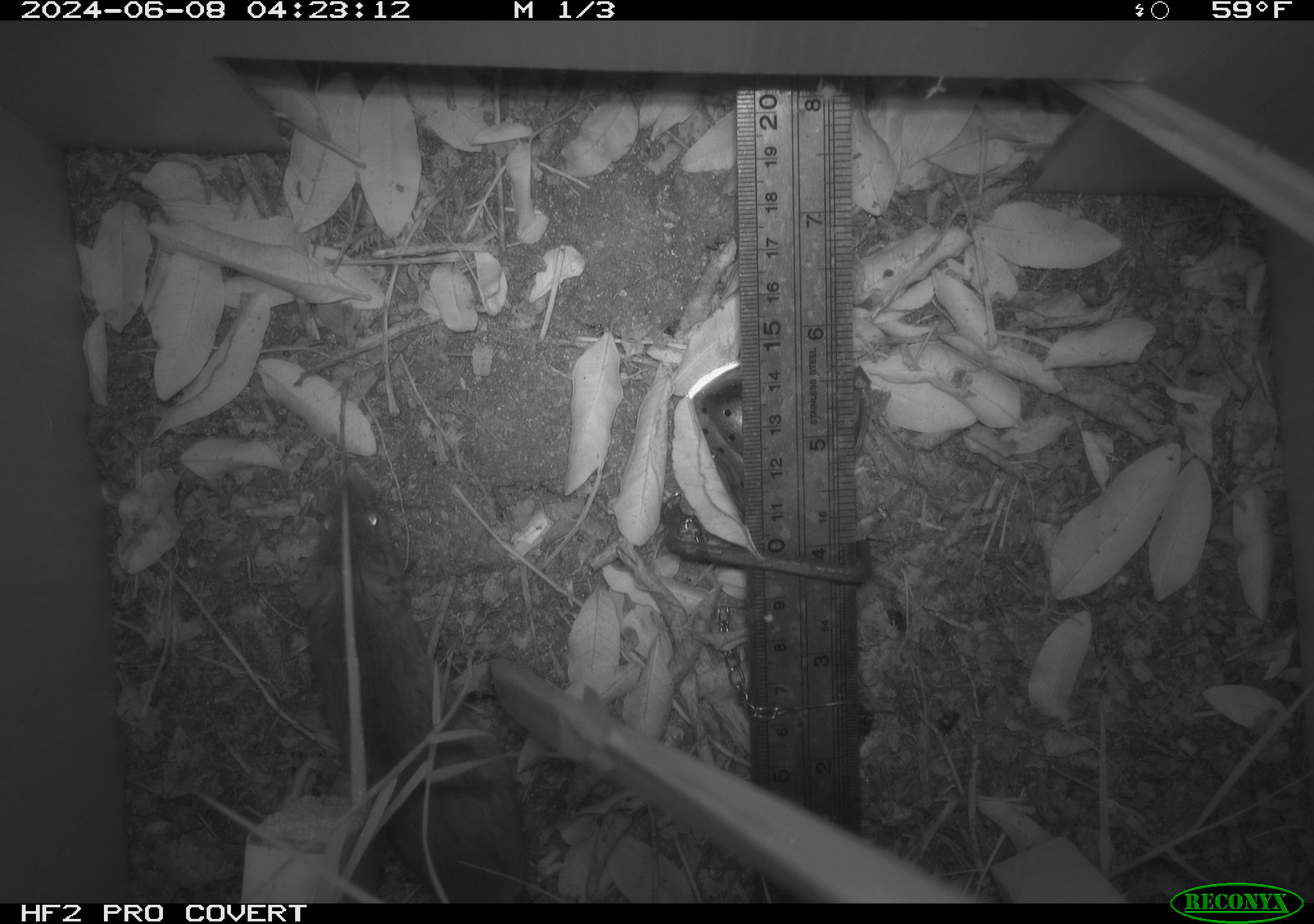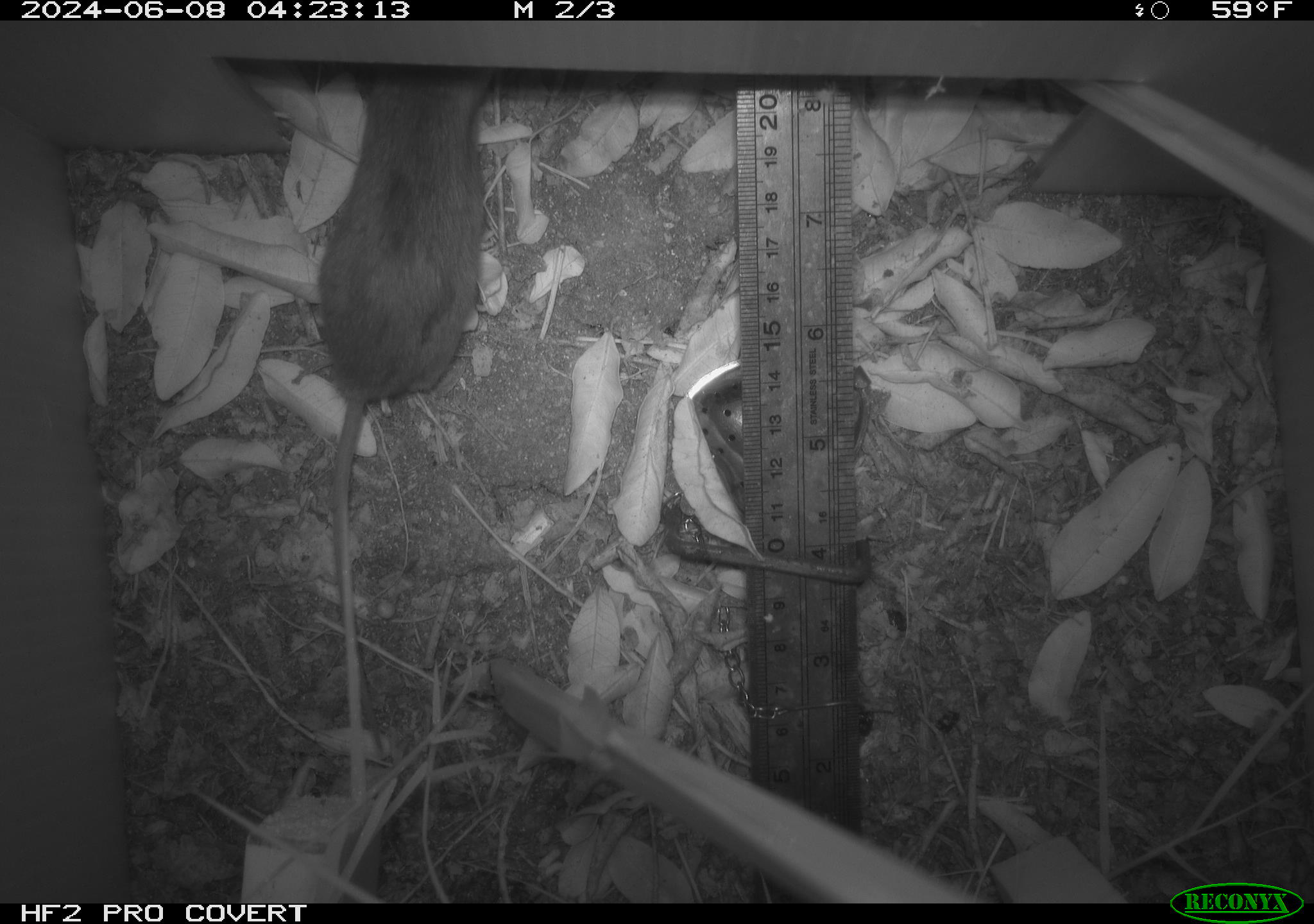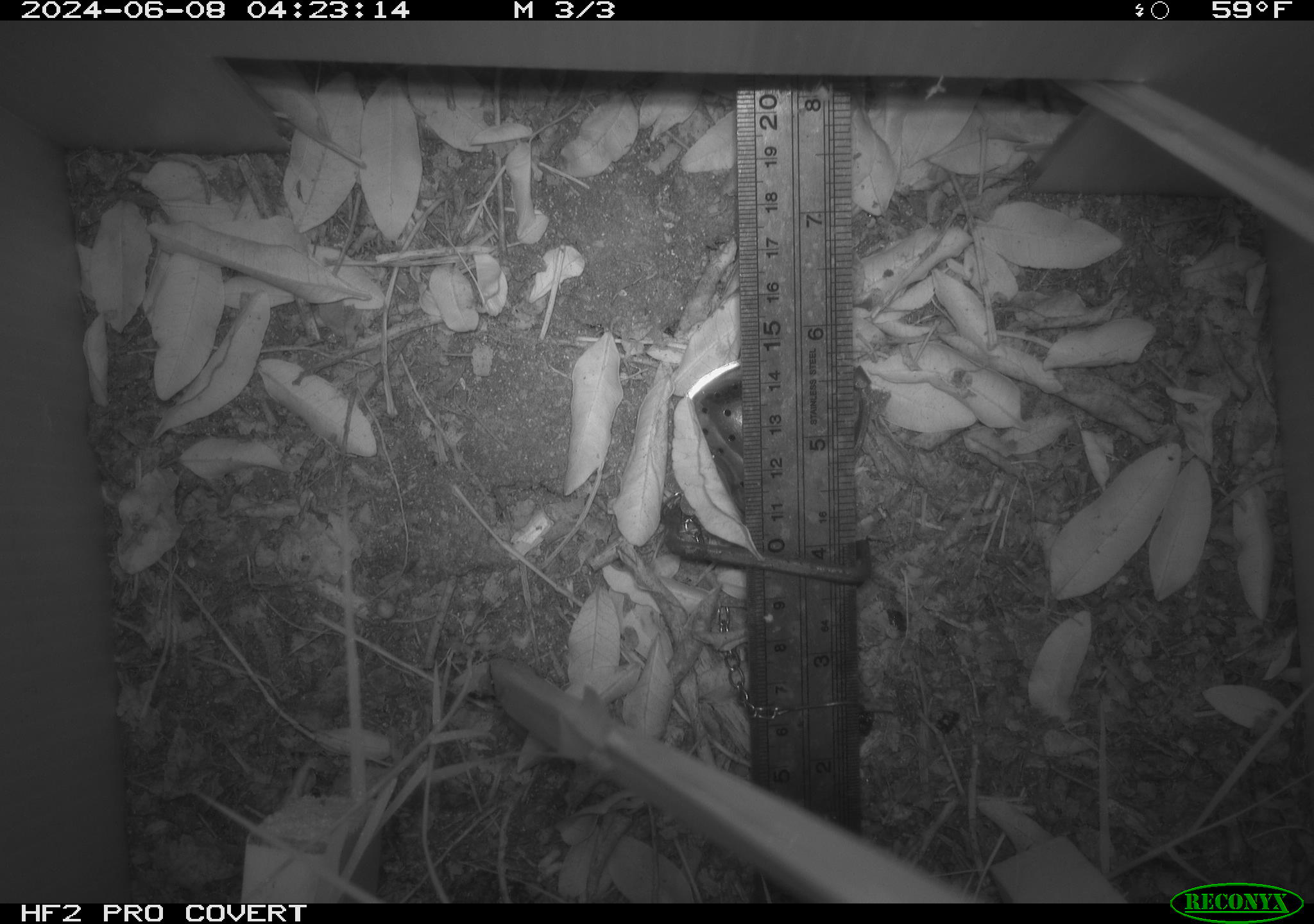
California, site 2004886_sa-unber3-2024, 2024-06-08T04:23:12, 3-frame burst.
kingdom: Animalia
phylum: Chordata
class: Mammalia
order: Rodentia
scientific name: Rodentia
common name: mouse species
Mouse species (Rodentia).